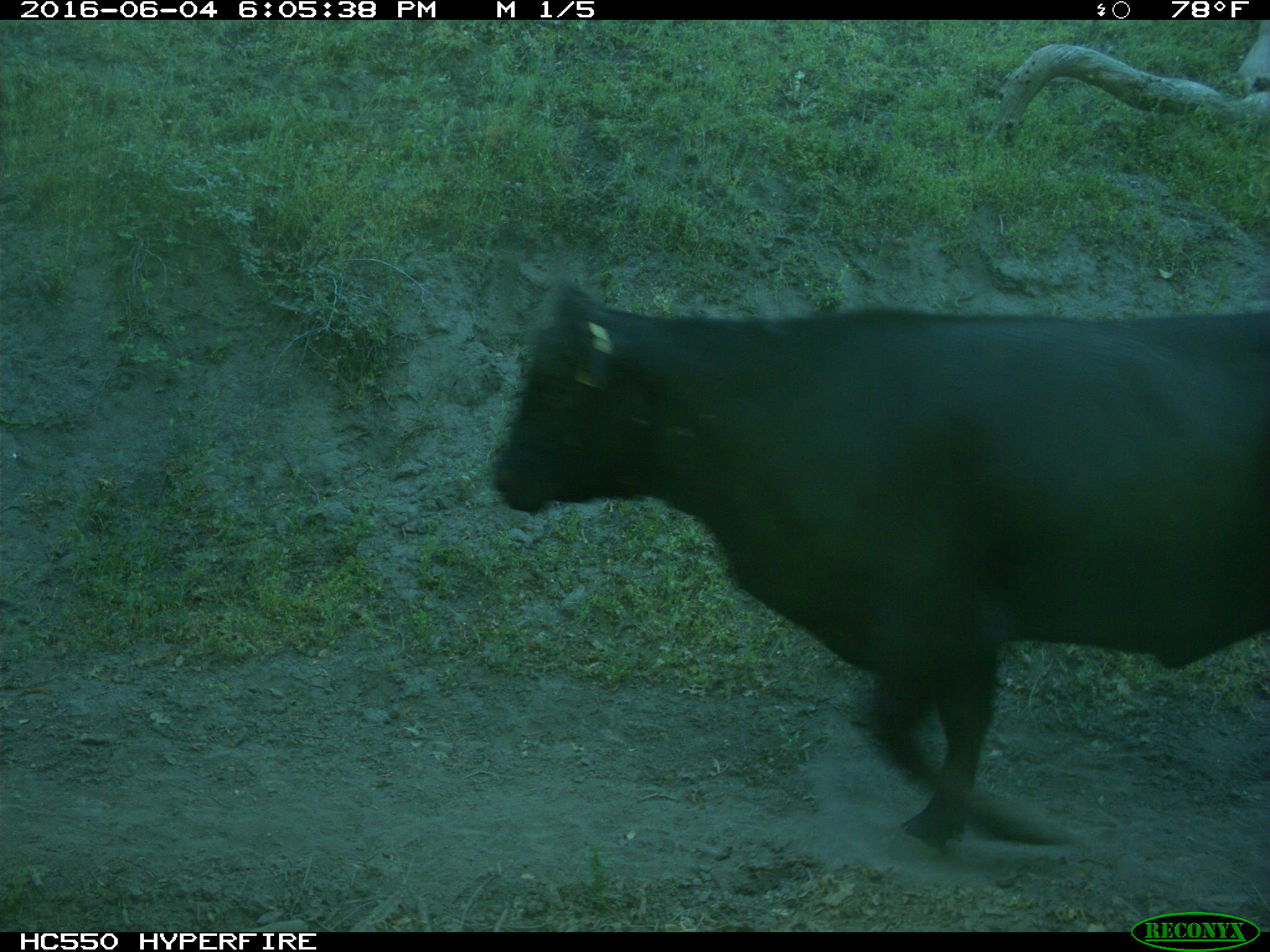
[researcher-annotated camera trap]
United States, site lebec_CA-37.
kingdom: Animalia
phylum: Chordata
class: Mammalia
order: Artiodactyla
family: Bovidae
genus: Bos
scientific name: Bos taurus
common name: domestic cow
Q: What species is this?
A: Bos taurus (domestic cow).